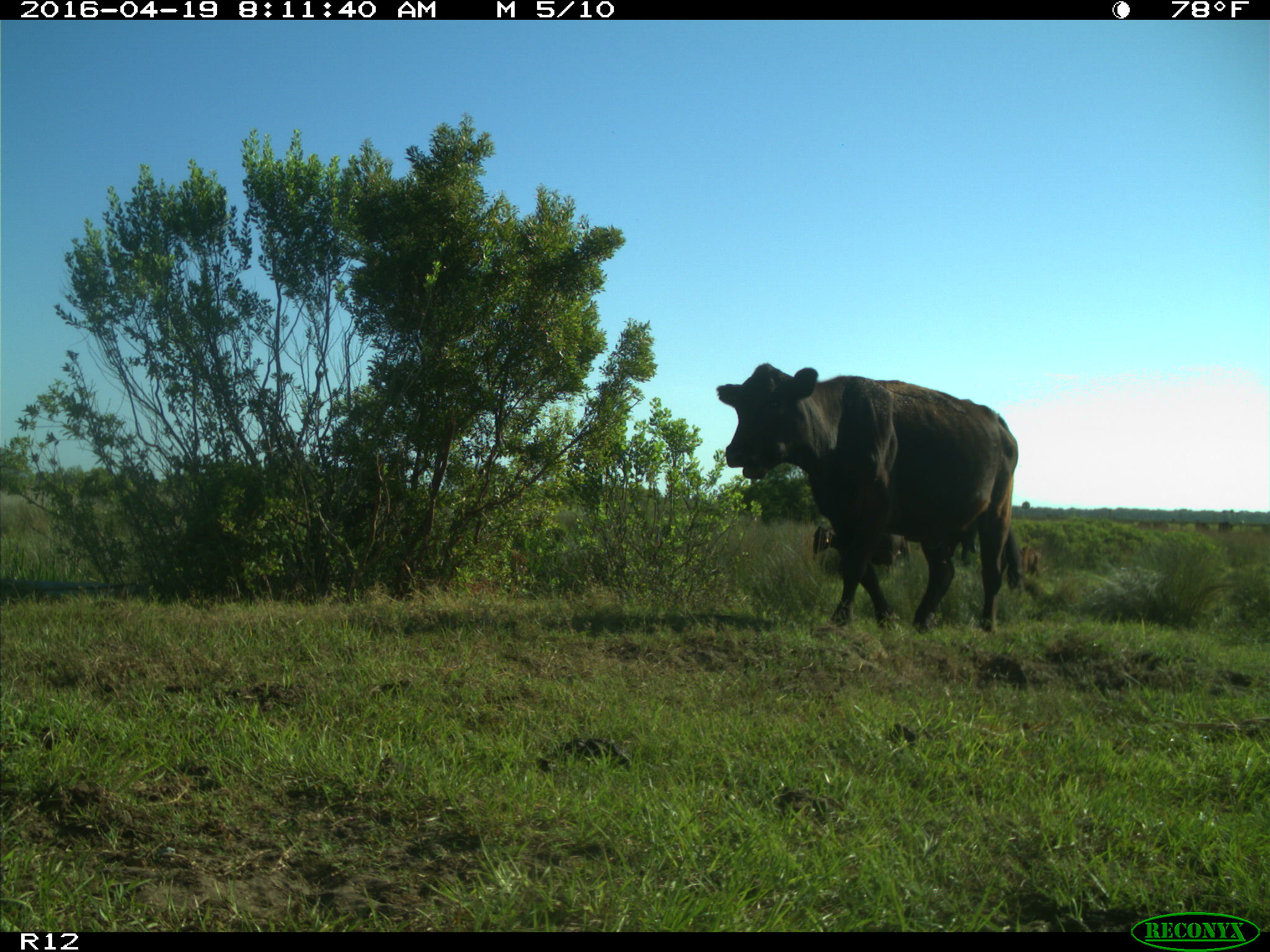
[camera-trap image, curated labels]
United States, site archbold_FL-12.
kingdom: Animalia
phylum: Chordata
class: Mammalia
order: Artiodactyla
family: Bovidae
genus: Bos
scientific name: Bos taurus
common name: domestic cow